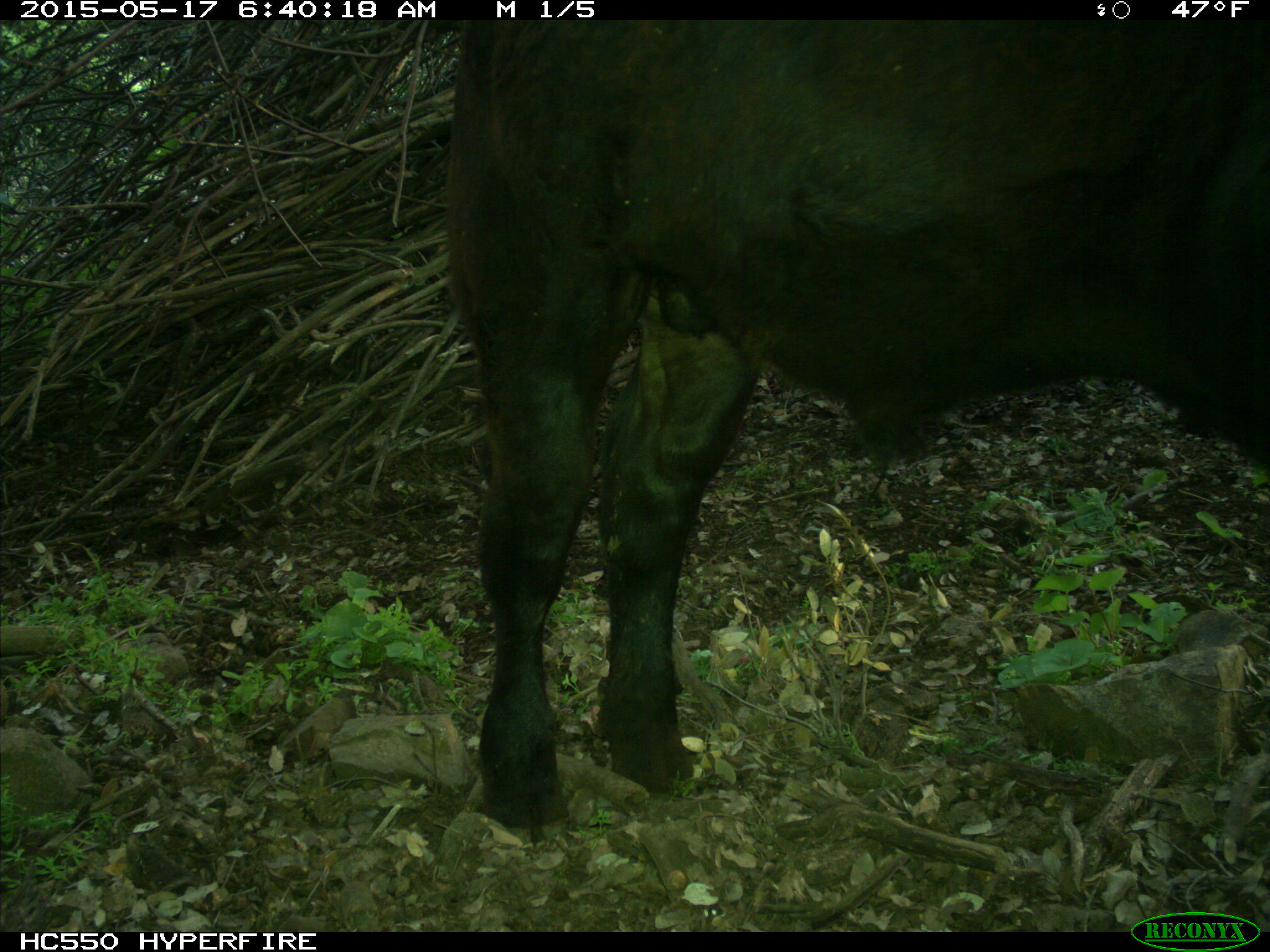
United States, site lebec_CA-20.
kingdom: Animalia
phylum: Chordata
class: Mammalia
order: Artiodactyla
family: Bovidae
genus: Bos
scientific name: Bos taurus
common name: domestic cow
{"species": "Bos taurus (domestic cow)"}